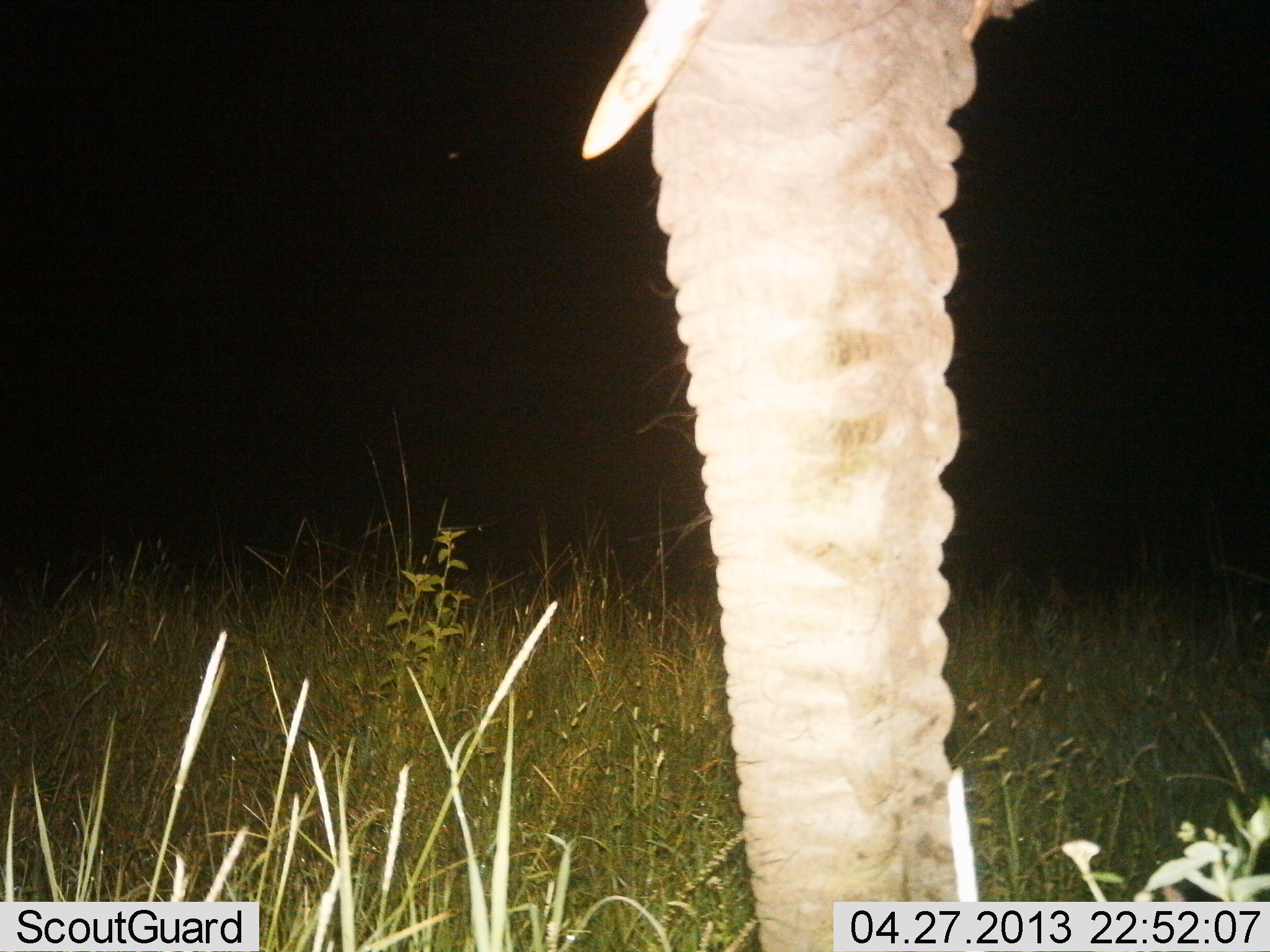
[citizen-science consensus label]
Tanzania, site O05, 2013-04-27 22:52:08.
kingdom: Animalia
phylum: Chordata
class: Mammalia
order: Proboscidea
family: Elephantidae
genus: Loxodonta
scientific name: Loxodonta africana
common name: african bush elephant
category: elephant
Elephant (african bush elephant) (Loxodonta africana), count 1. Behavior (volunteer vote fractions): standing 85%, resting 0%, moving 15%, interacting 0%. Young present (vote fraction): 0%. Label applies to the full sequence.